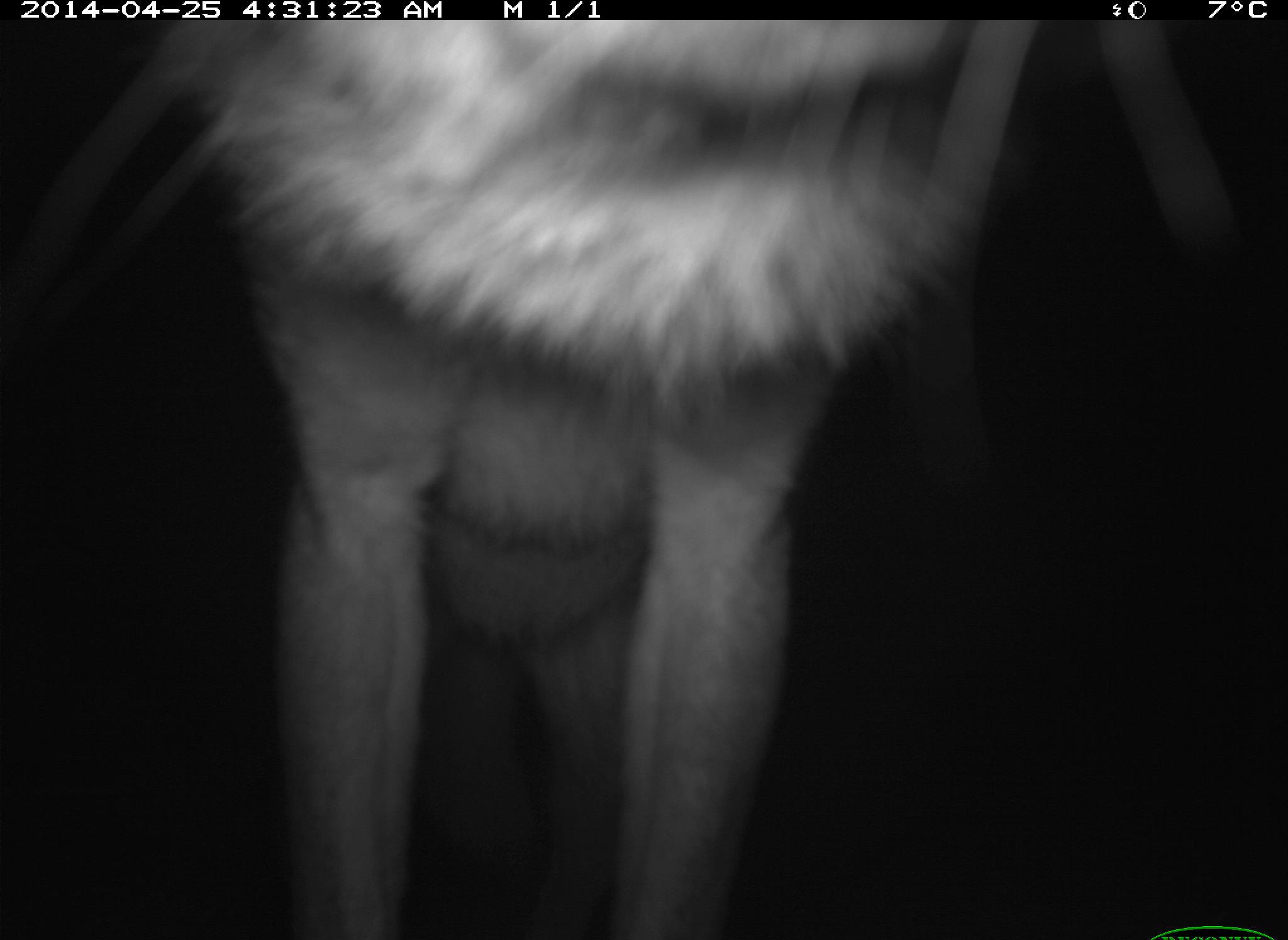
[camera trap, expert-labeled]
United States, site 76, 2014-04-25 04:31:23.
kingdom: Animalia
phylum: Chordata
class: Mammalia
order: Carnivora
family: Canidae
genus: Canis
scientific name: Canis latrans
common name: coyote